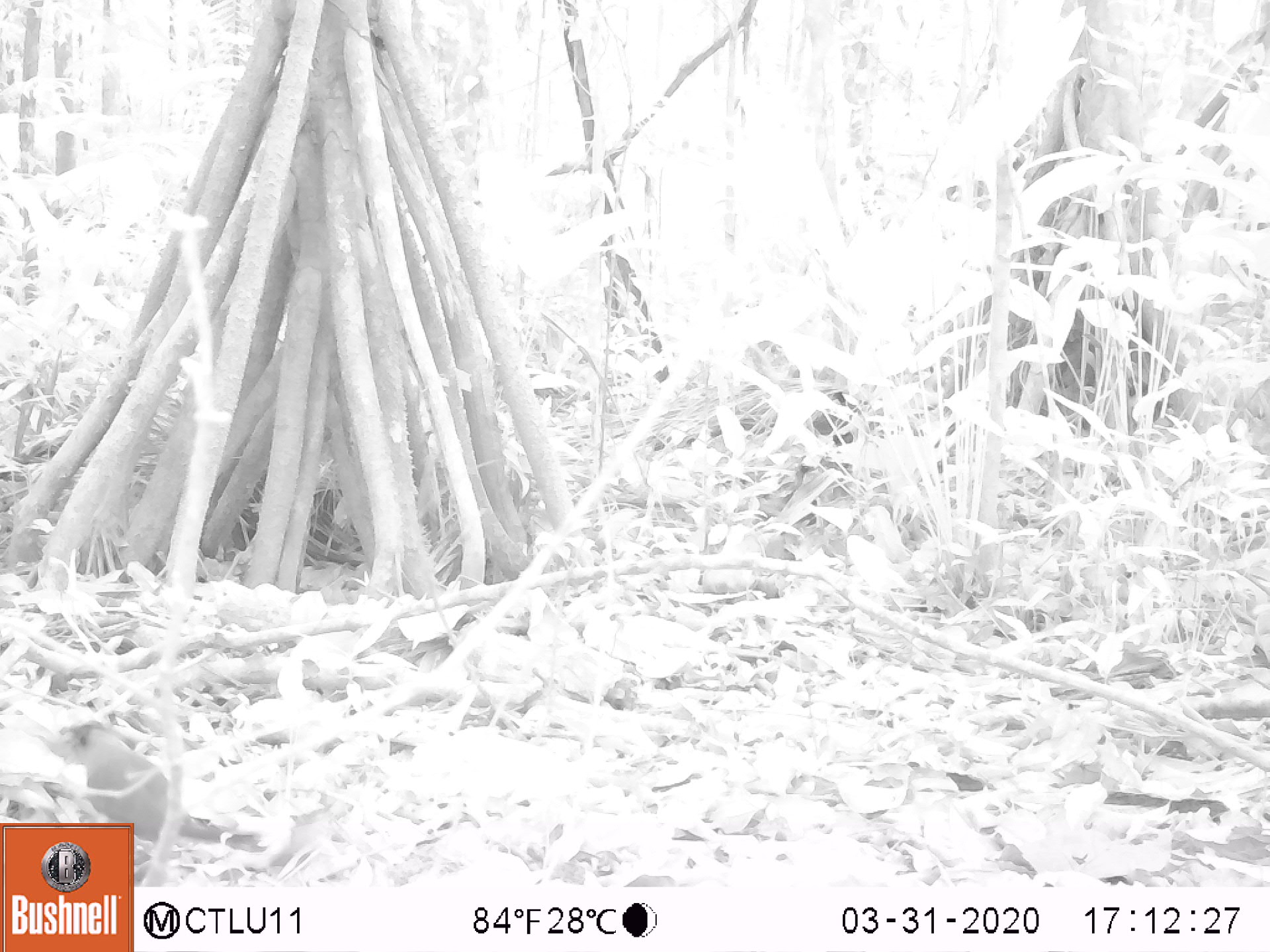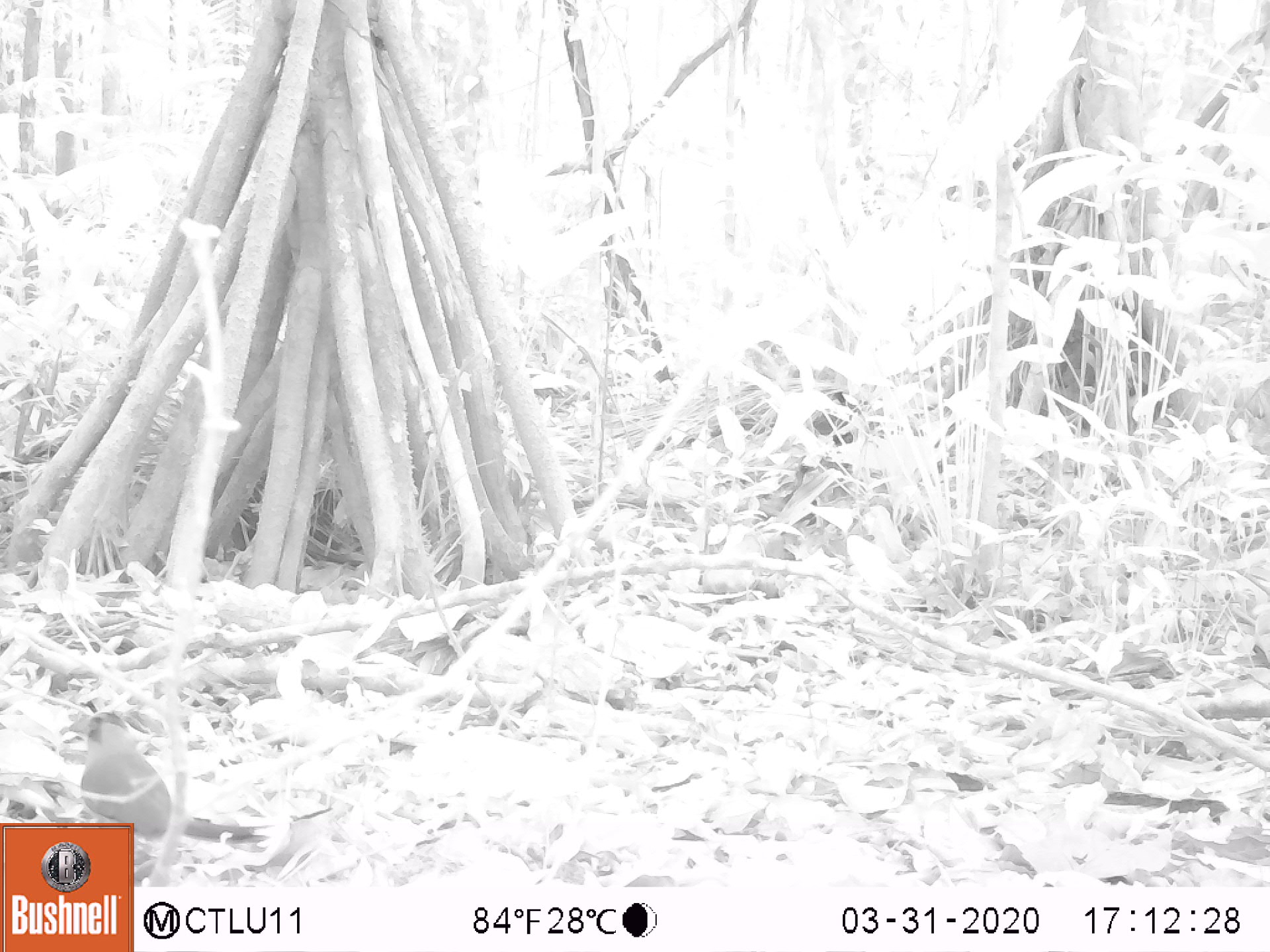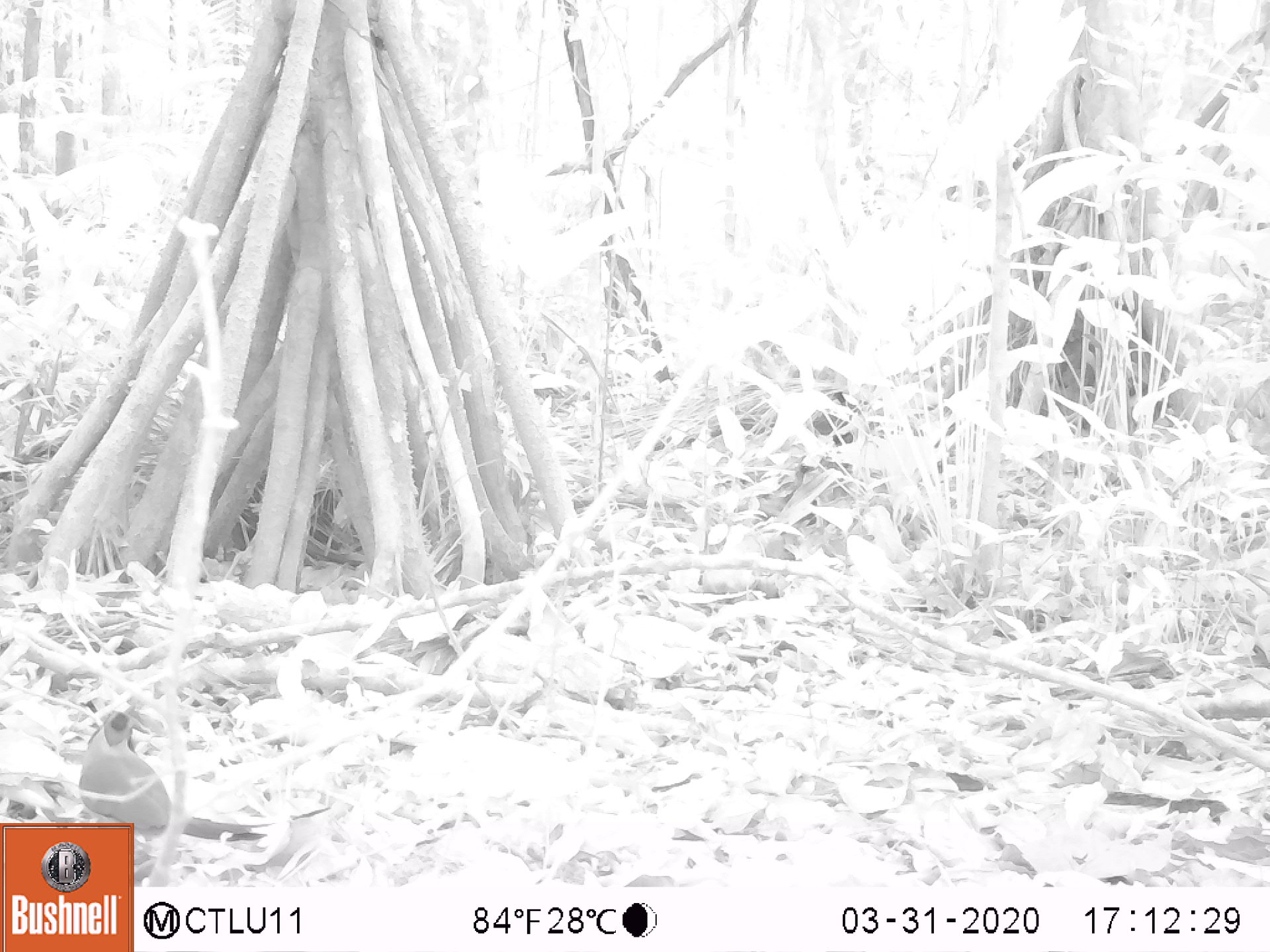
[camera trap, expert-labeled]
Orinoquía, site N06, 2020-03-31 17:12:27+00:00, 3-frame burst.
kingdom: Animalia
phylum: Chordata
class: Aves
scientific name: Aves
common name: bird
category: unknown bird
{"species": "unknown bird (bird) (Aves)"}